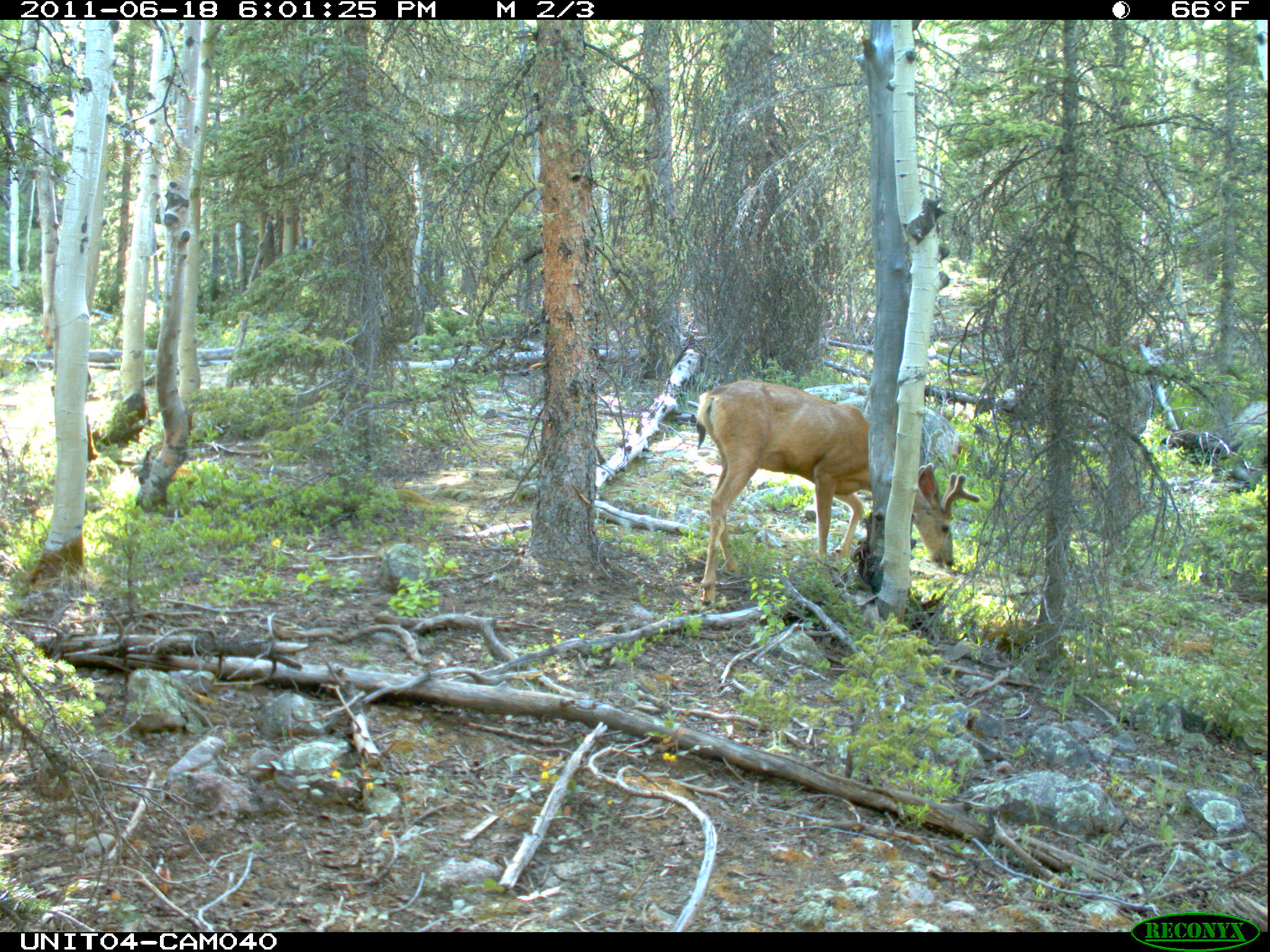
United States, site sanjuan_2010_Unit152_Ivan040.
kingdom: Animalia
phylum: Chordata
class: Mammalia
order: Artiodactyla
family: Cervidae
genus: Odocoileus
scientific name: Odocoileus hemionus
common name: mule deer